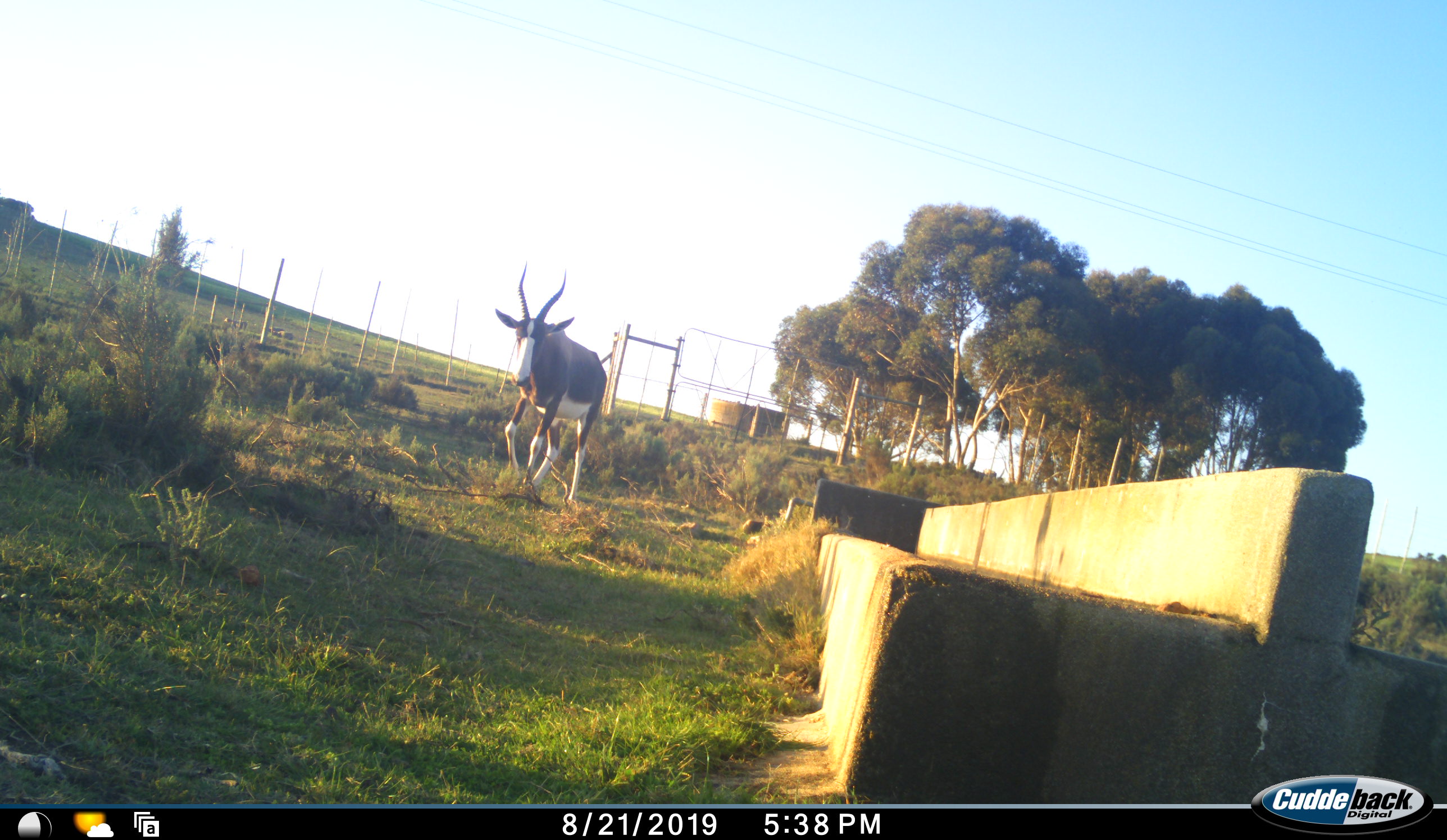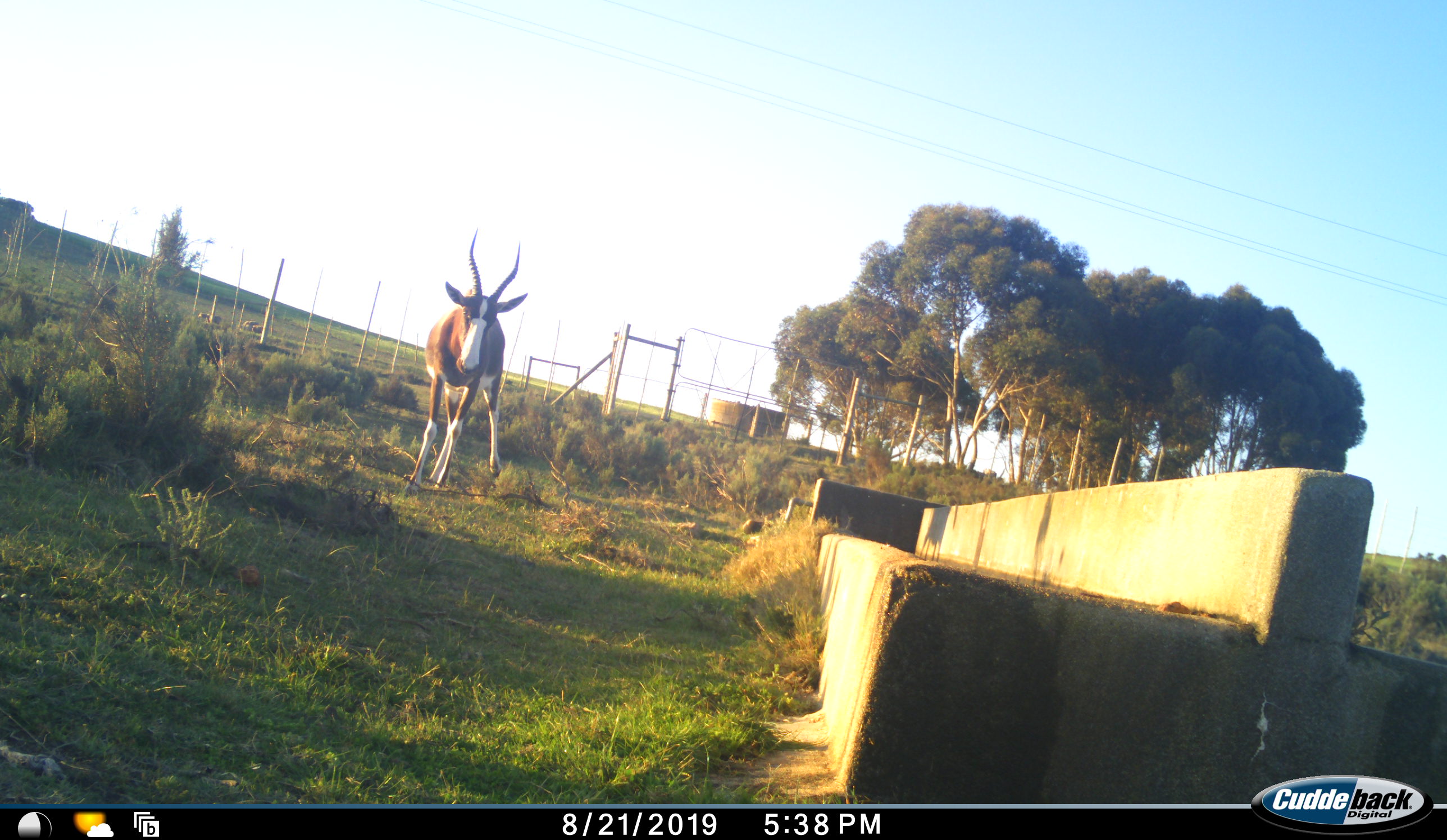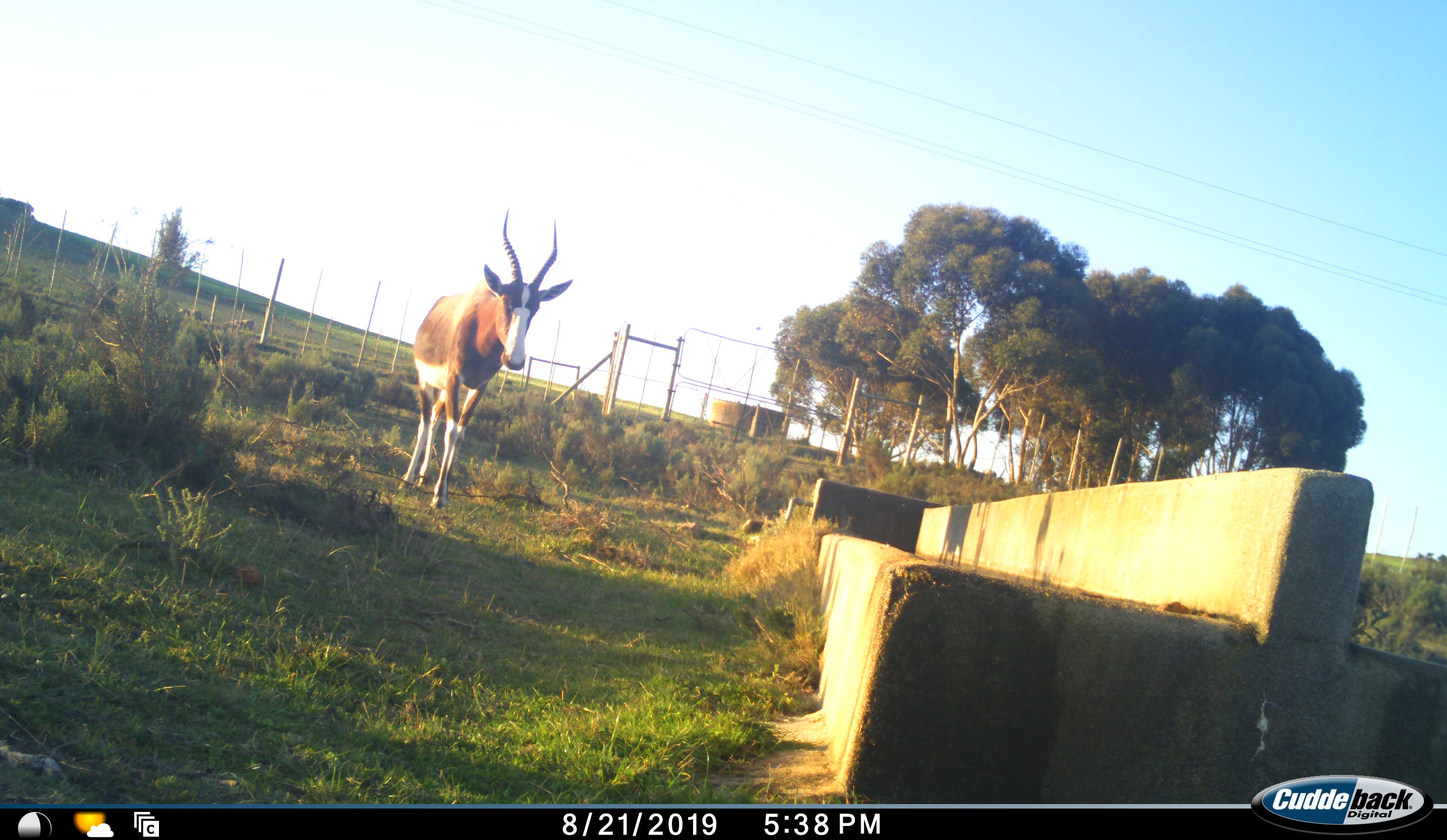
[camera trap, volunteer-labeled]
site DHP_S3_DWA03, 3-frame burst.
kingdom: Animalia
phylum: Chordata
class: Mammalia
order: Artiodactyla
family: Bovidae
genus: Damaliscus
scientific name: Damaliscus pygargus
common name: bontebok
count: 1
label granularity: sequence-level